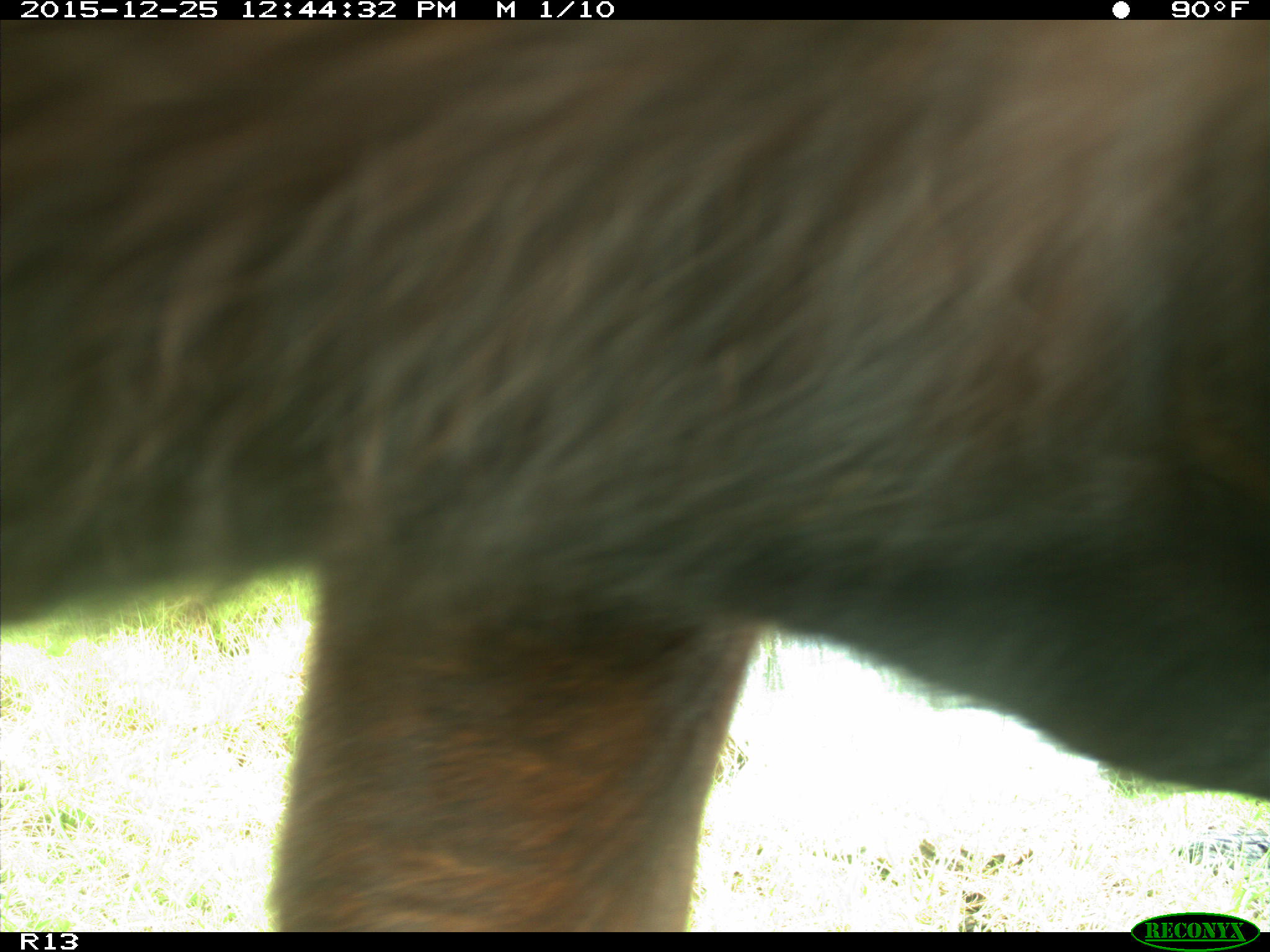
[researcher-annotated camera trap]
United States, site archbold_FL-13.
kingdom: Animalia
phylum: Chordata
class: Mammalia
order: Artiodactyla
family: Bovidae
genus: Bos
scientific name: Bos taurus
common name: domestic cow